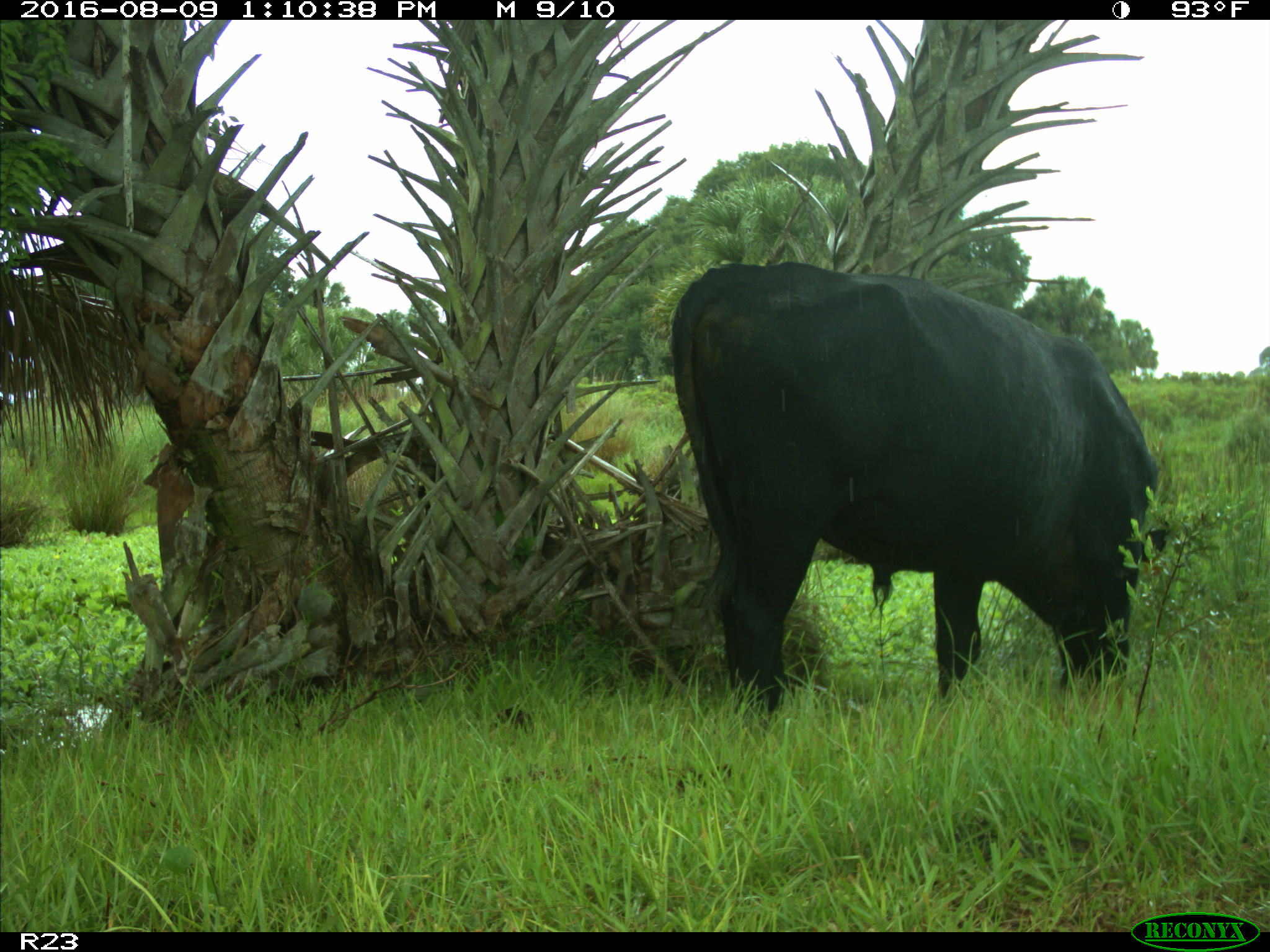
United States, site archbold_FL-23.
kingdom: Animalia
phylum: Chordata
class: Mammalia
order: Artiodactyla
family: Bovidae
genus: Bos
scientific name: Bos taurus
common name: domestic cow